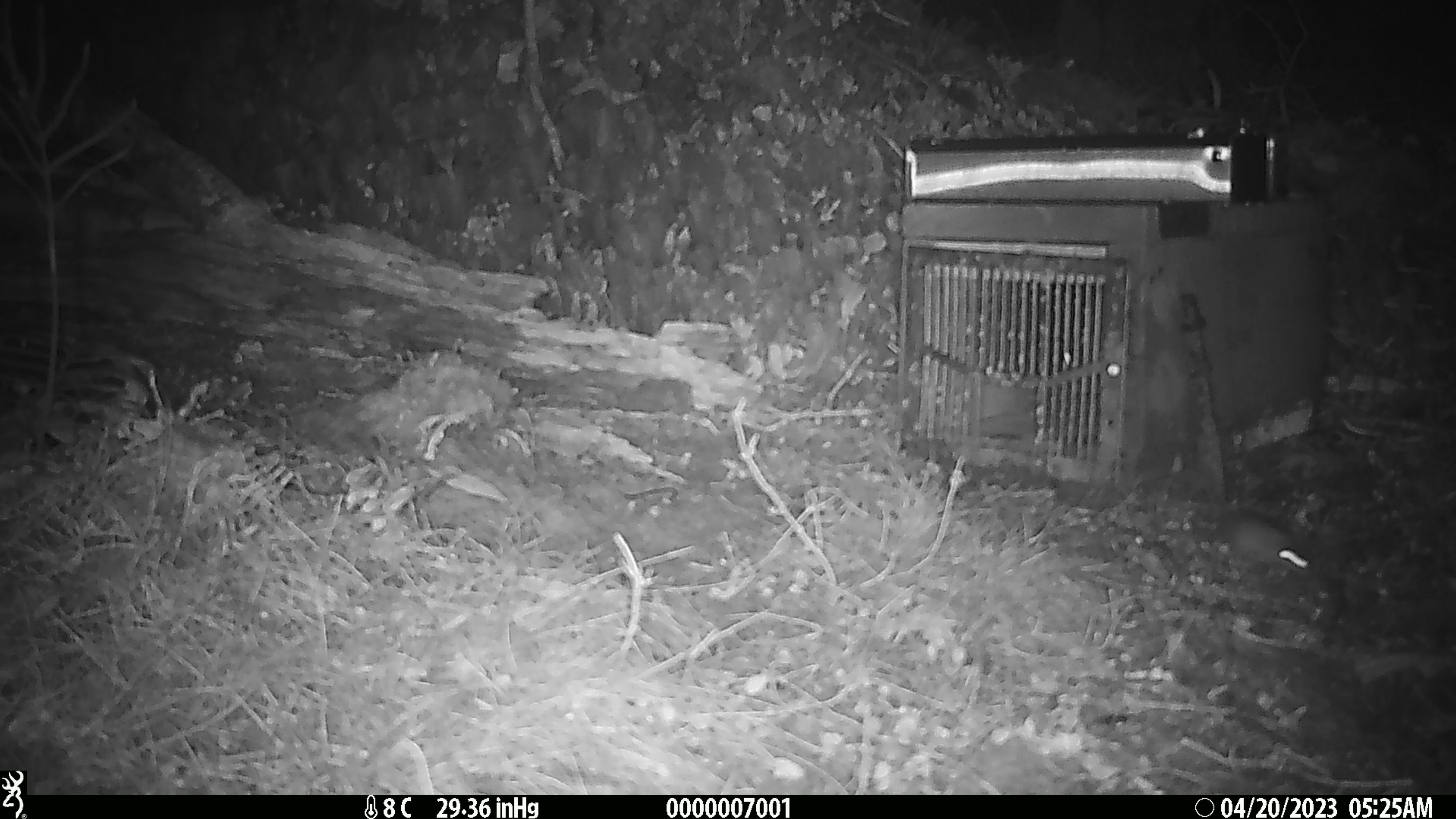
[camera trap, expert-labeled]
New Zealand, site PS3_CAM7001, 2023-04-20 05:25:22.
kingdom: Animalia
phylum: Chordata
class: Mammalia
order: Rodentia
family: Muridae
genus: Mus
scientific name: Mus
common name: mouse